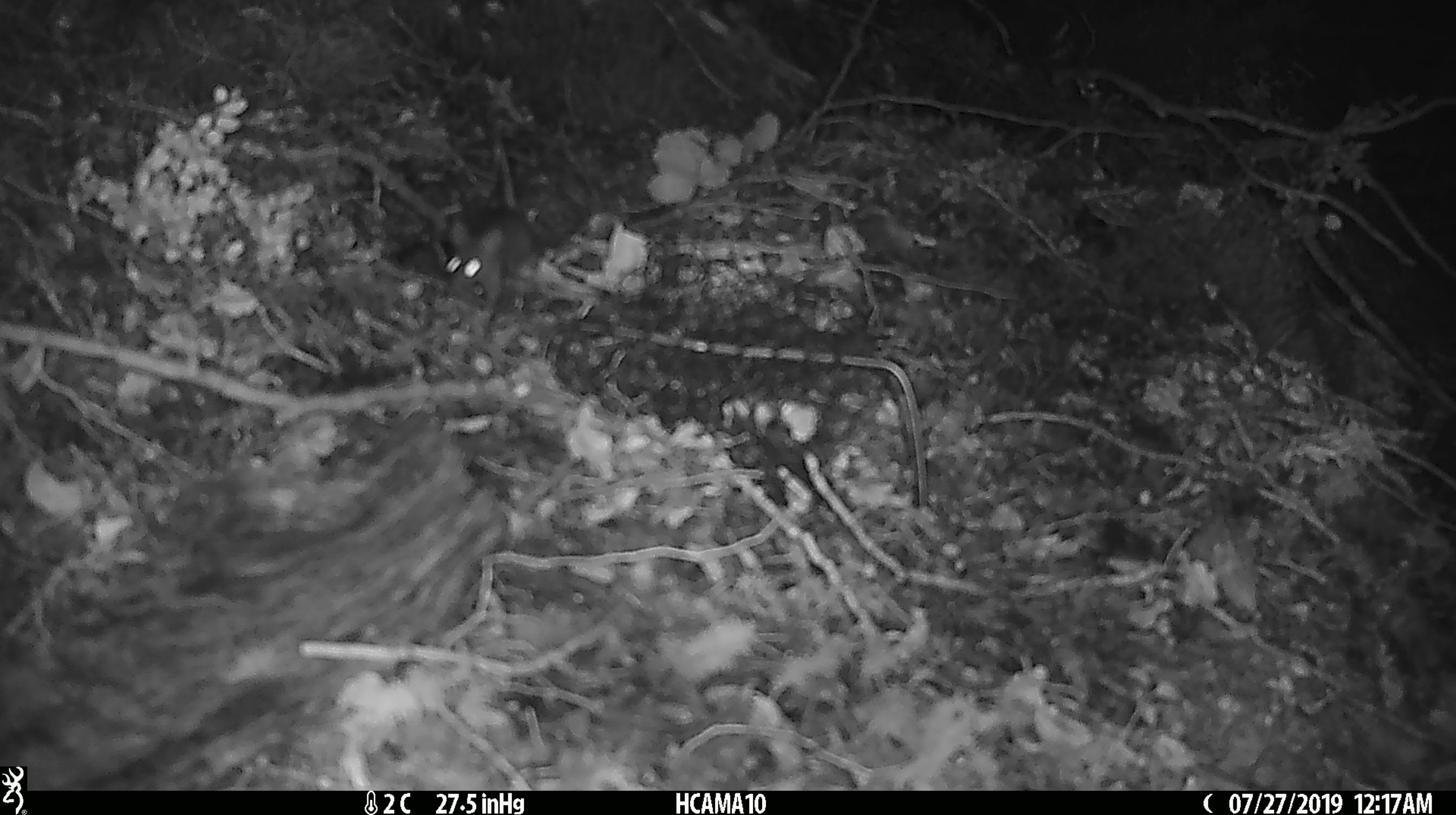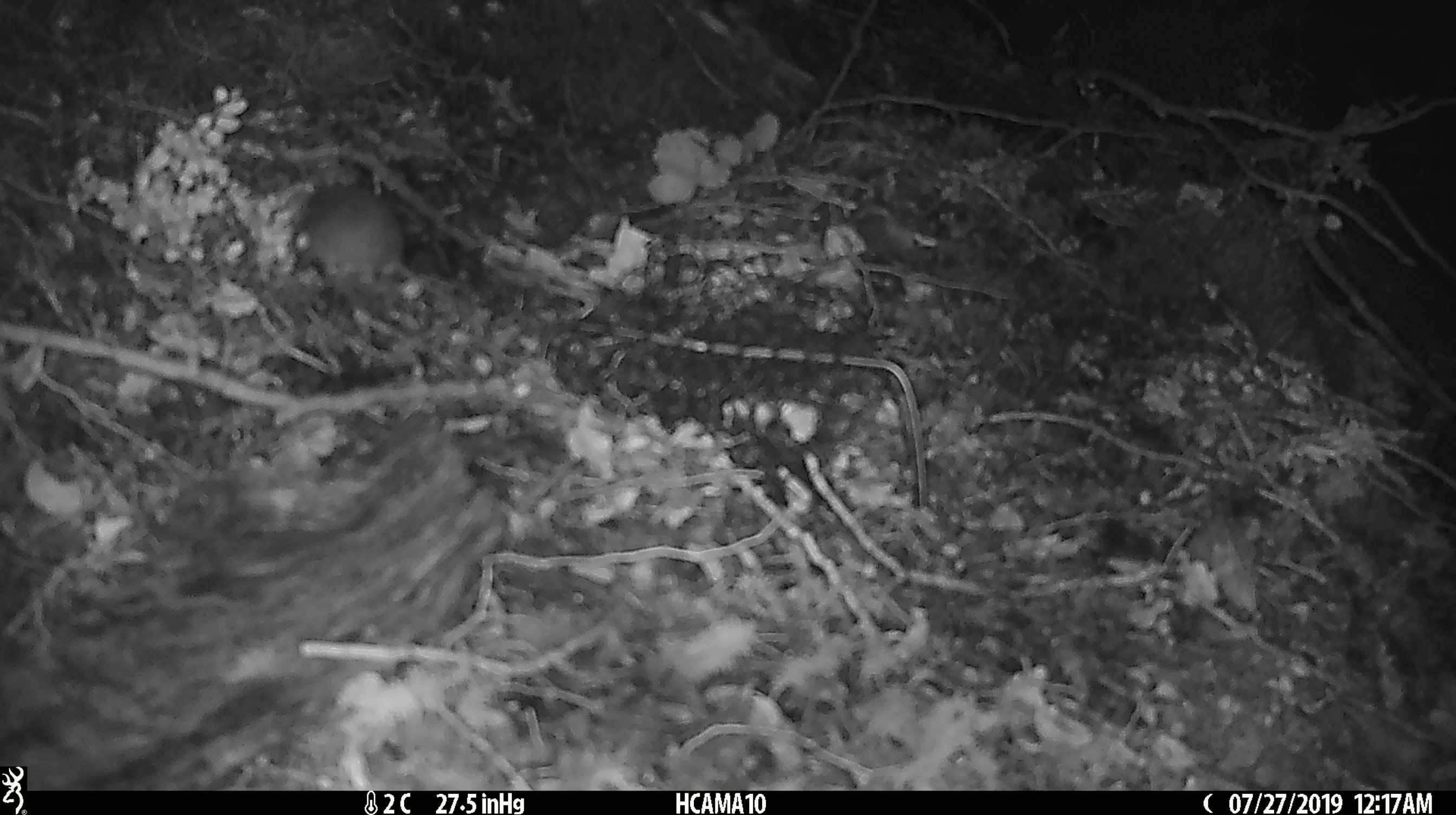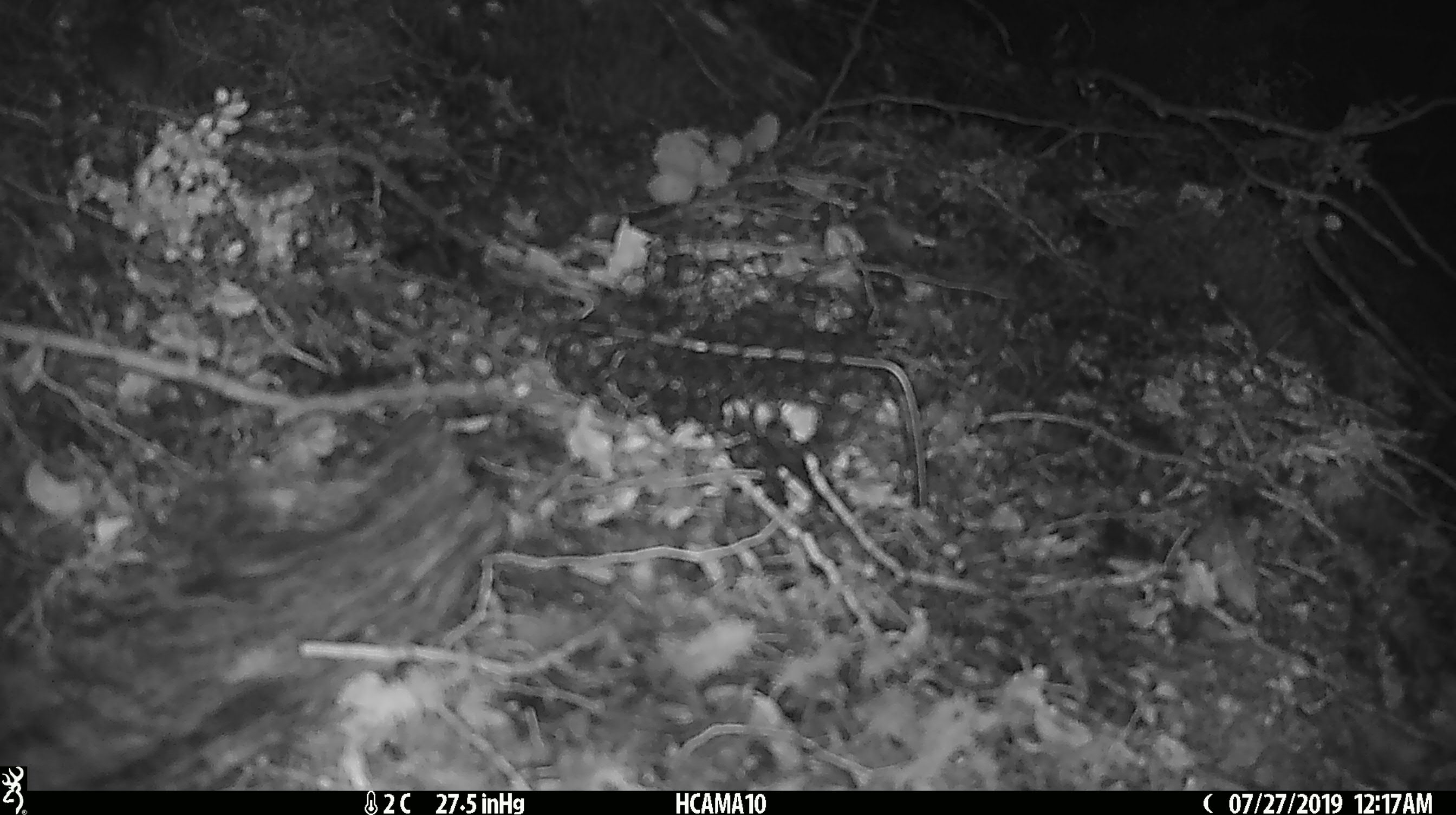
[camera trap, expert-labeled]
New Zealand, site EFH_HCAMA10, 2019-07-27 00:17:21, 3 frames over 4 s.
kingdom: Animalia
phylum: Chordata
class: Mammalia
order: Rodentia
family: Muridae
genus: Mus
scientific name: Mus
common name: mouse